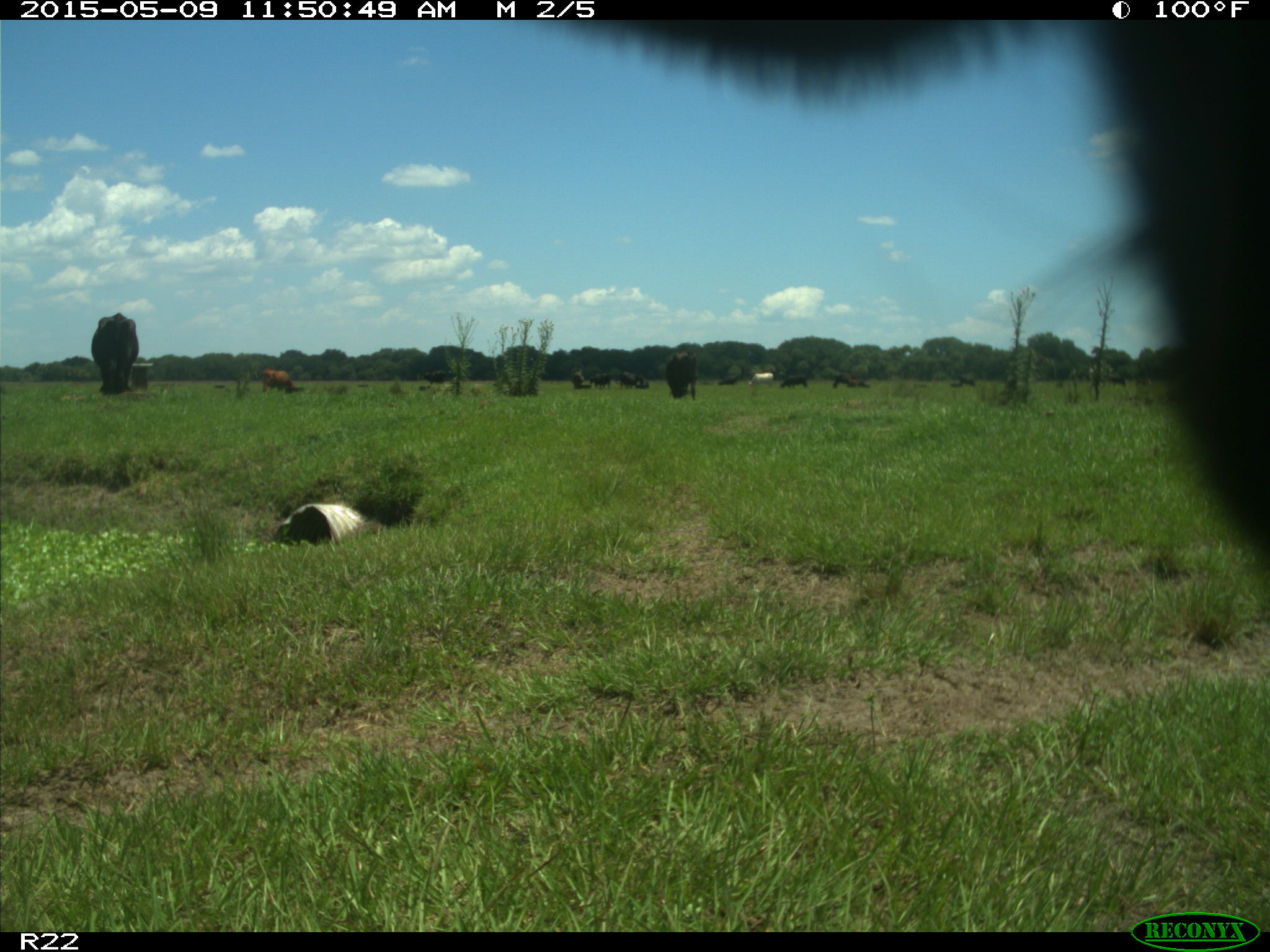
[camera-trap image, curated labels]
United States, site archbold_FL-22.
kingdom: Animalia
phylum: Chordata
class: Mammalia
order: Artiodactyla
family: Bovidae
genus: Bos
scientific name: Bos taurus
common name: domestic cow